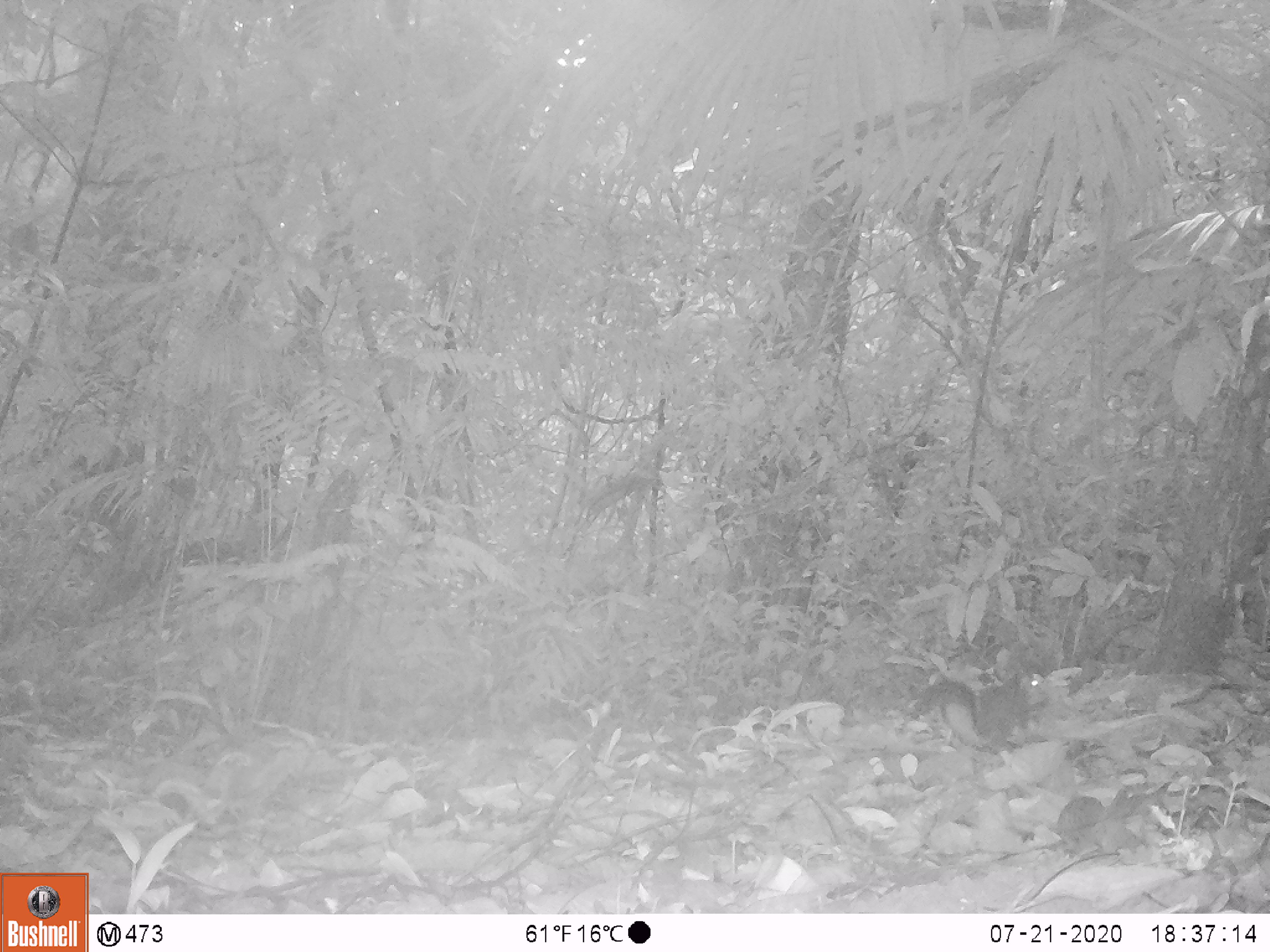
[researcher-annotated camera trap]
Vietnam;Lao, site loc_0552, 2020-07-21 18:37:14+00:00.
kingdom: Animalia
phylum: Chordata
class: Mammalia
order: Rodentia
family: Sciuridae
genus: Dremomys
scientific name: Dremomys rufigenis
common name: red-cheeked squirrel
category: red cheeked squirrel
Red cheeked squirrel (red-cheeked squirrel) (Dremomys rufigenis). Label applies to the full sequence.